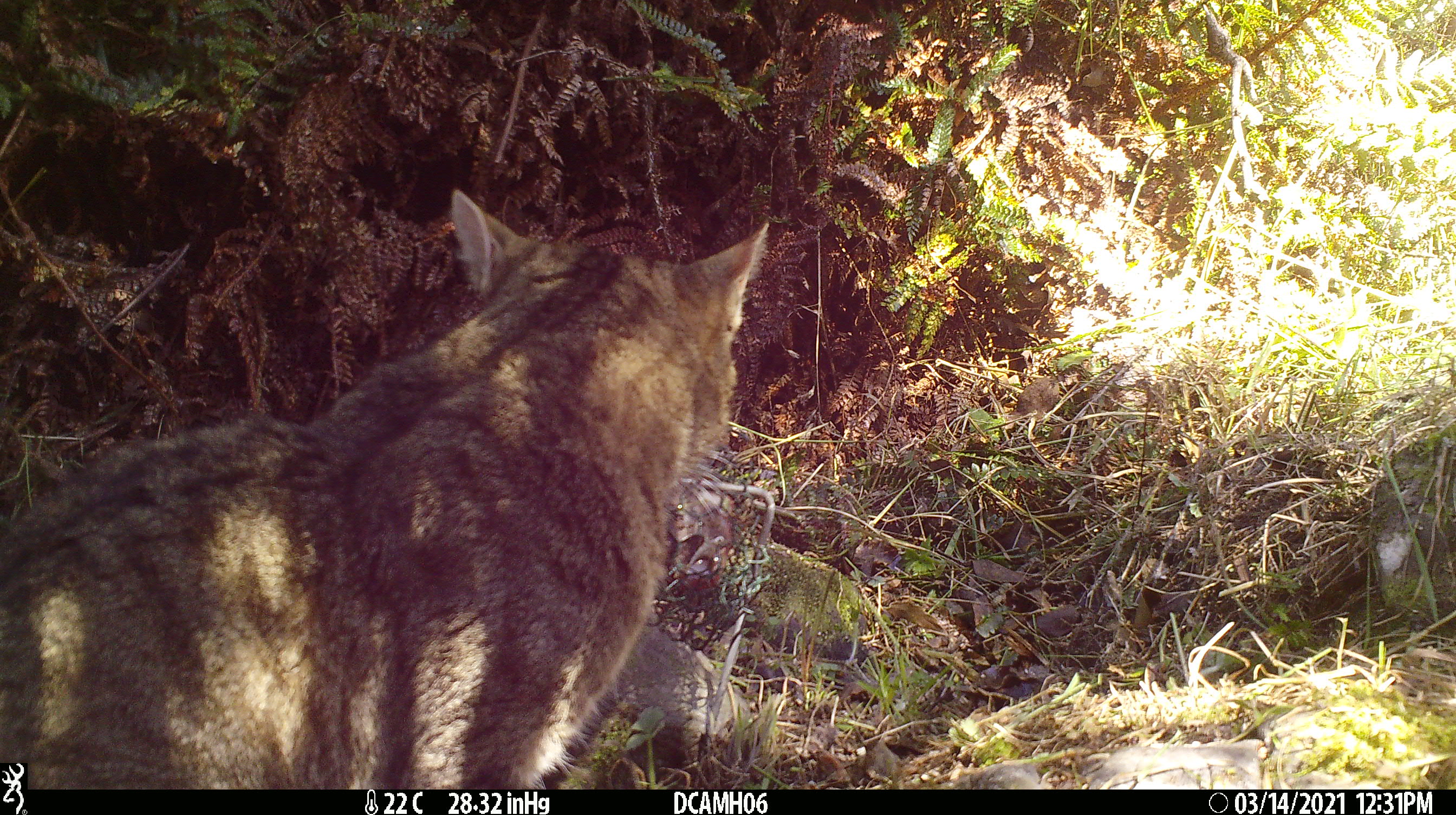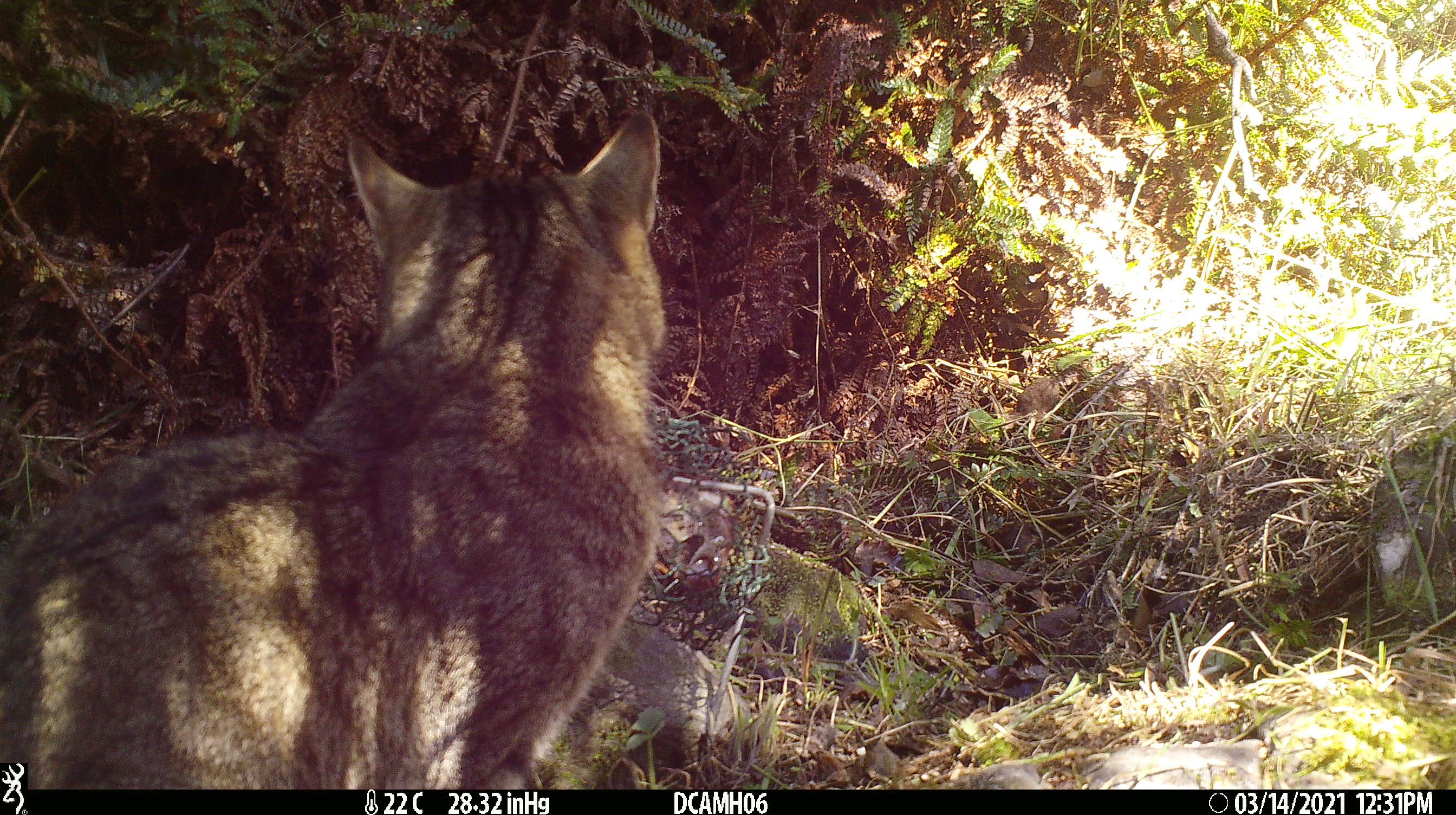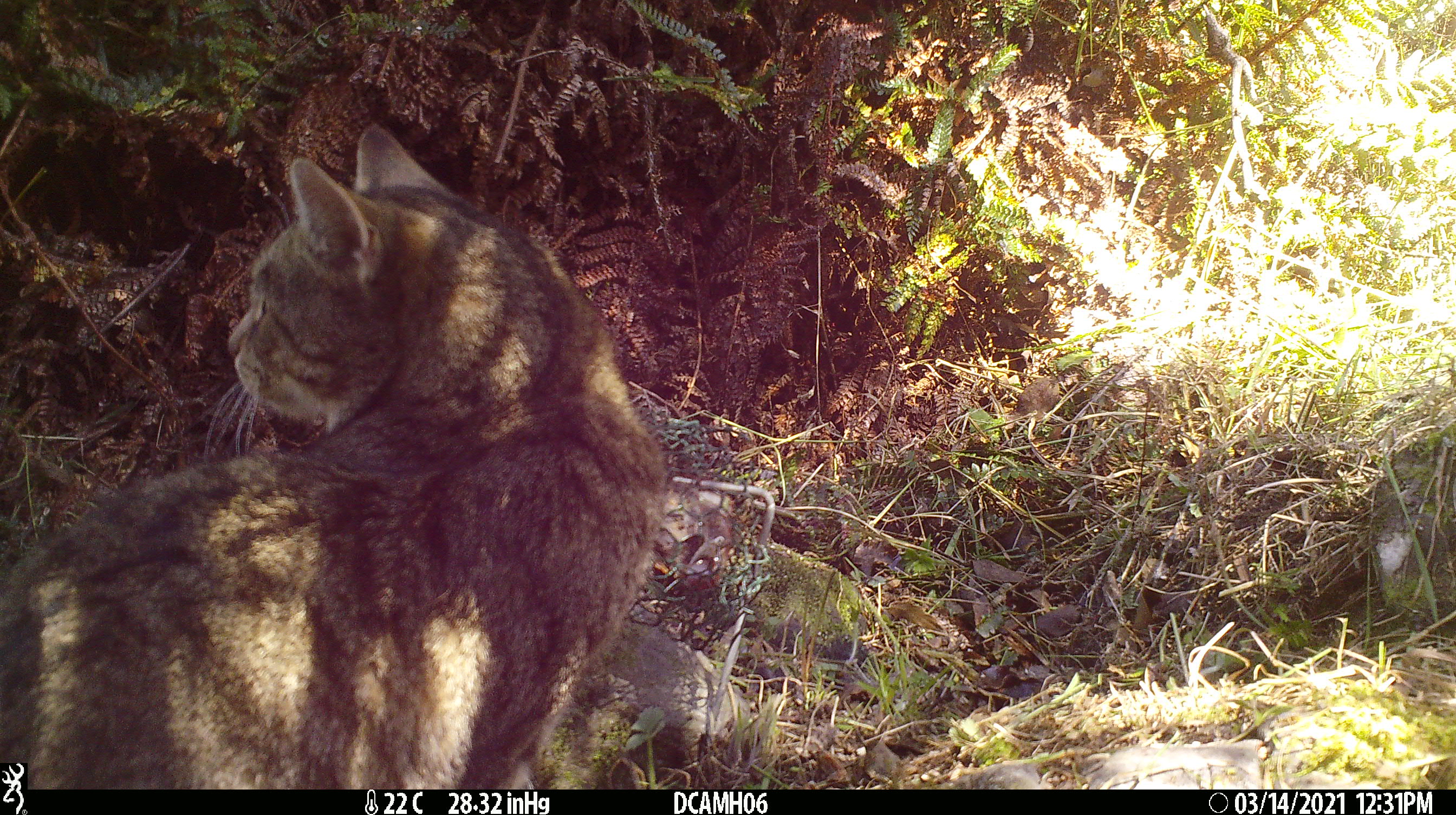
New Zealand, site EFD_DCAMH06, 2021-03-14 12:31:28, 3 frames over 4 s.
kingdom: Animalia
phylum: Chordata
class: Mammalia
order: Carnivora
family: Felidae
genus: Felis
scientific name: Felis catus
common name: domestic cat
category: cat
Cat (domestic cat) (Felis catus).